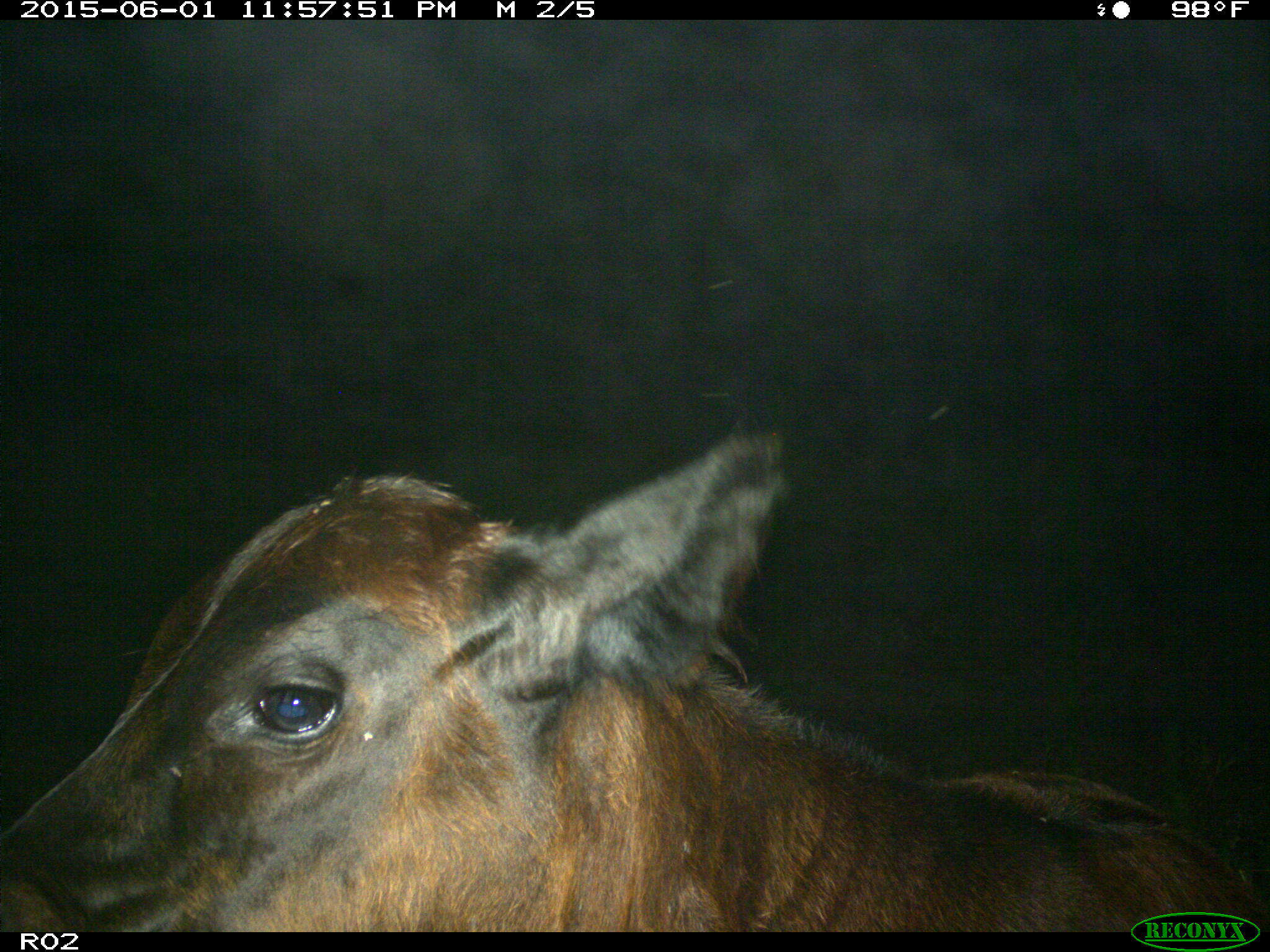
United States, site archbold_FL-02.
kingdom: Animalia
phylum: Chordata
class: Mammalia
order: Artiodactyla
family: Bovidae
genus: Bos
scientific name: Bos taurus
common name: domestic cow